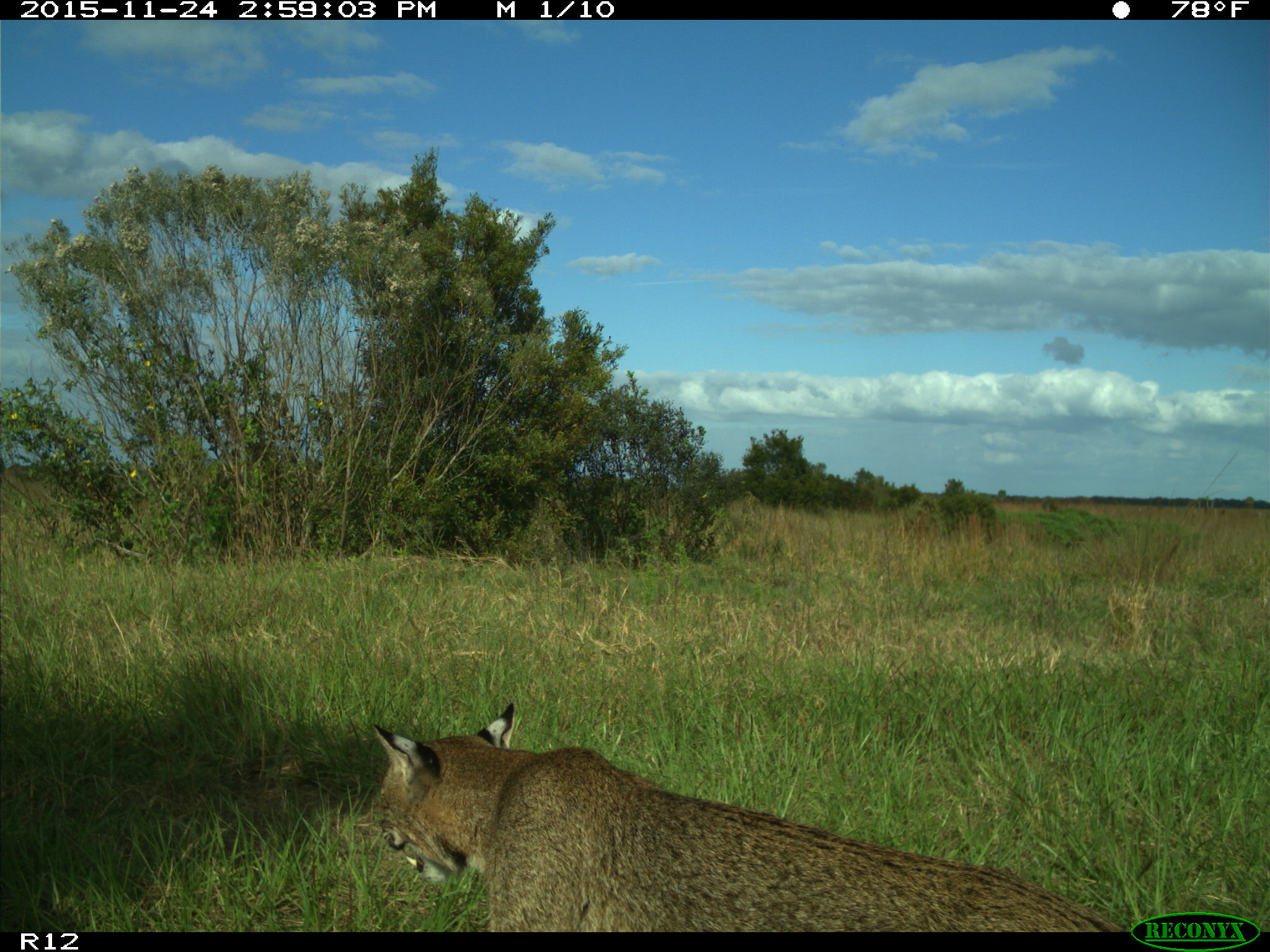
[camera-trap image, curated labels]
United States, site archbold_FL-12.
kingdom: Animalia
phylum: Chordata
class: Mammalia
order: Carnivora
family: Felidae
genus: Lynx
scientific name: Lynx rufus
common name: bobcat